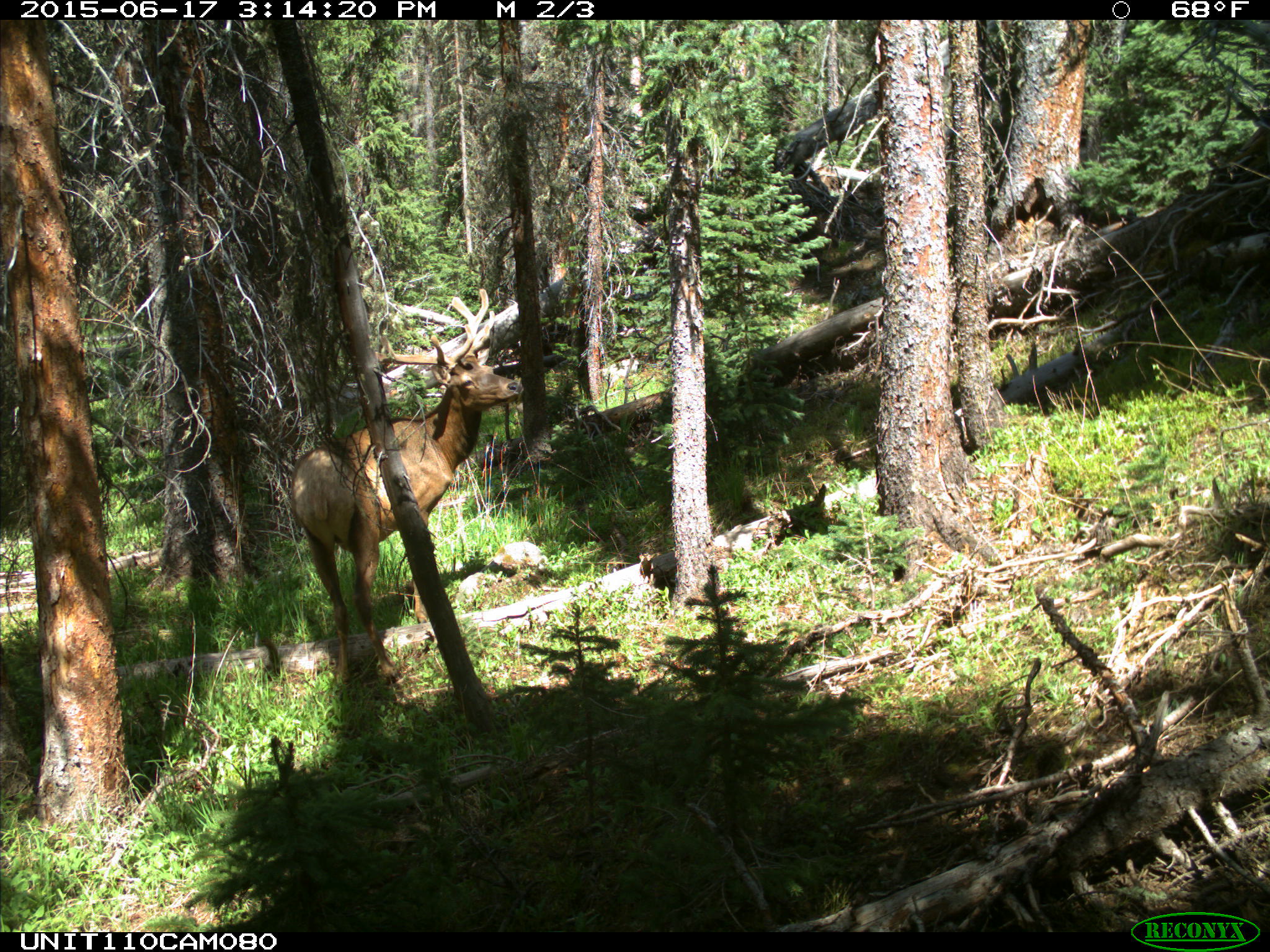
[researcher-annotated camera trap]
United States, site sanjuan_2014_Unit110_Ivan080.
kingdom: Animalia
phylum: Chordata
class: Mammalia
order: Artiodactyla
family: Cervidae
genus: Cervus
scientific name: Cervus elaphus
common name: red deer